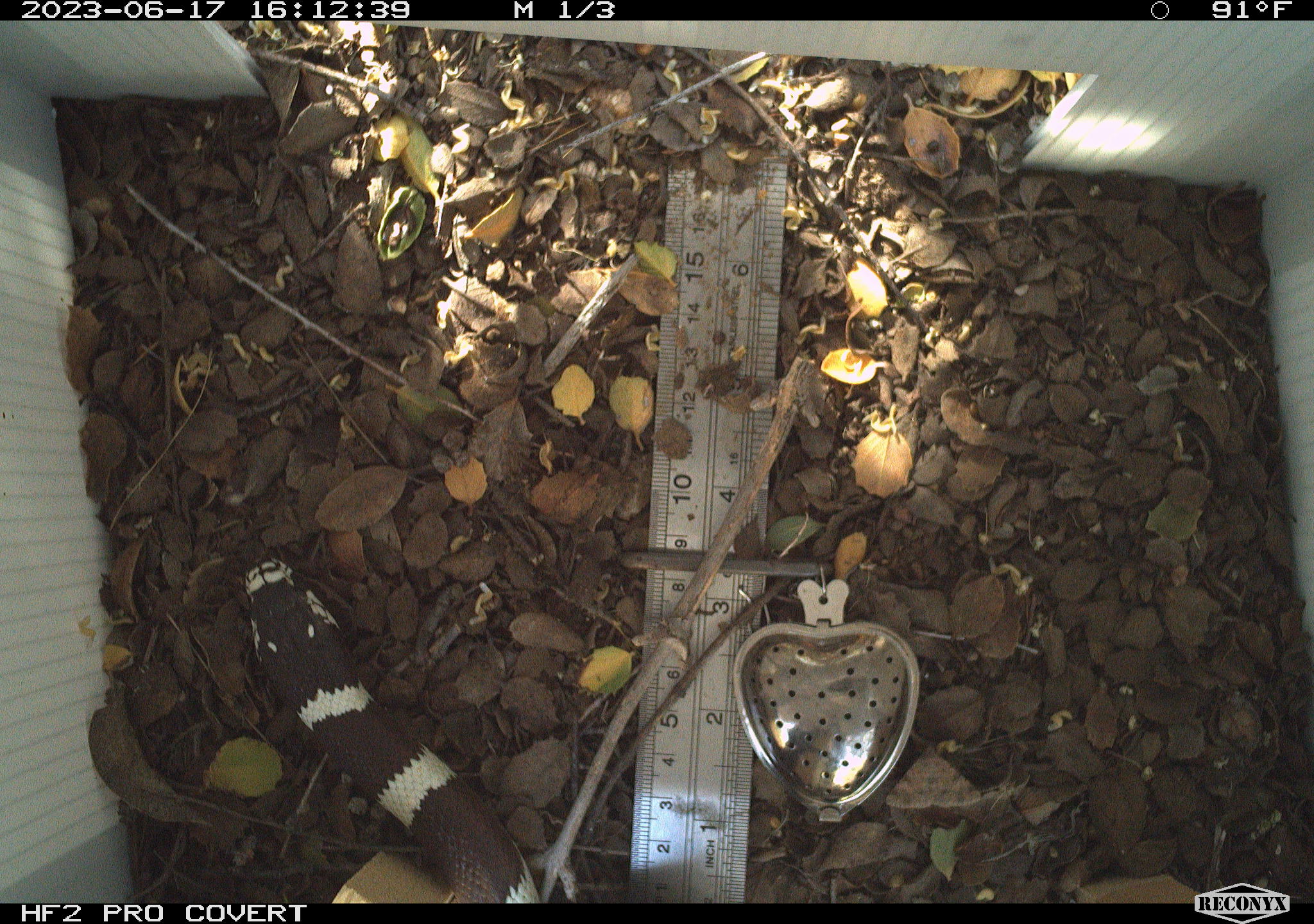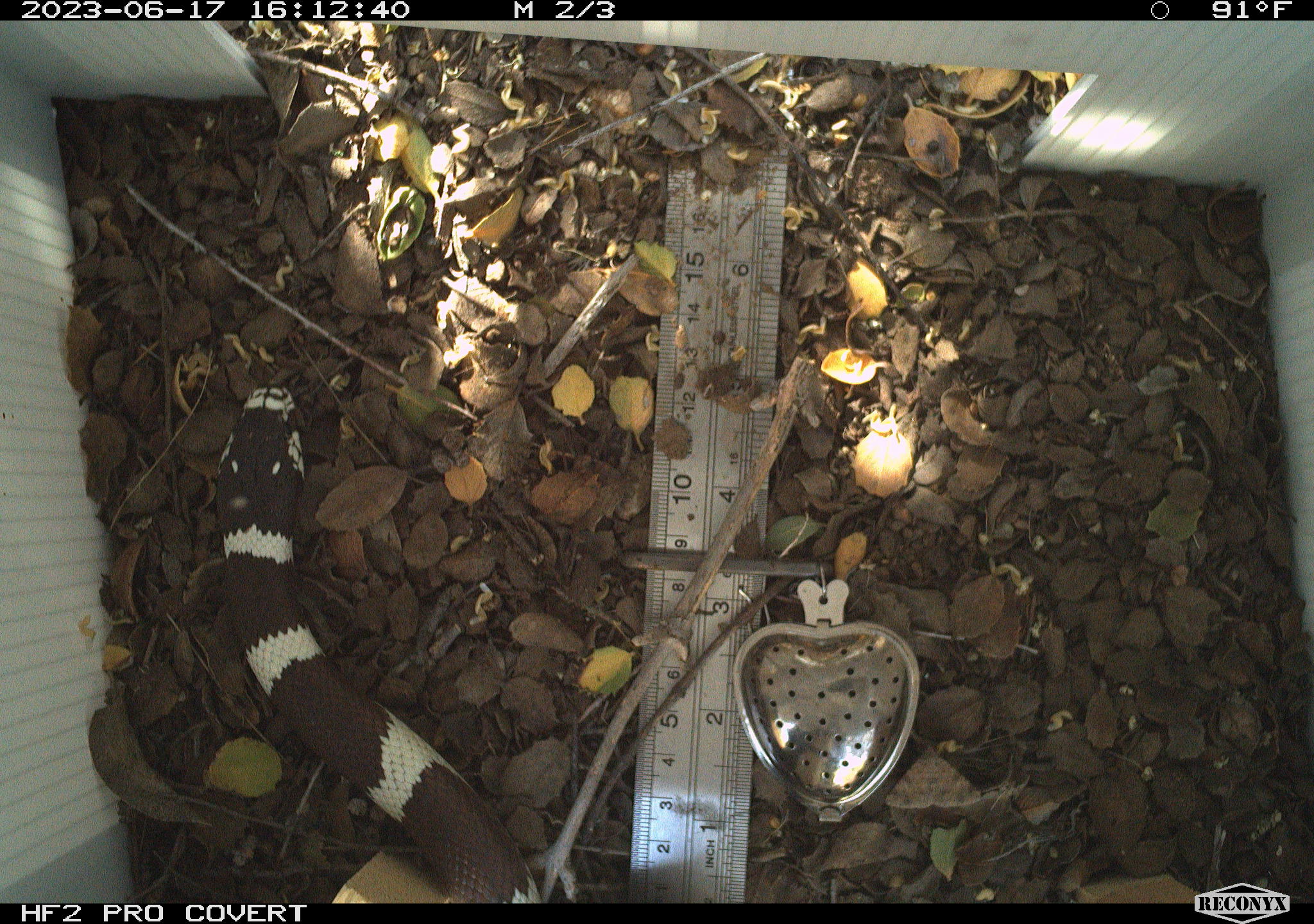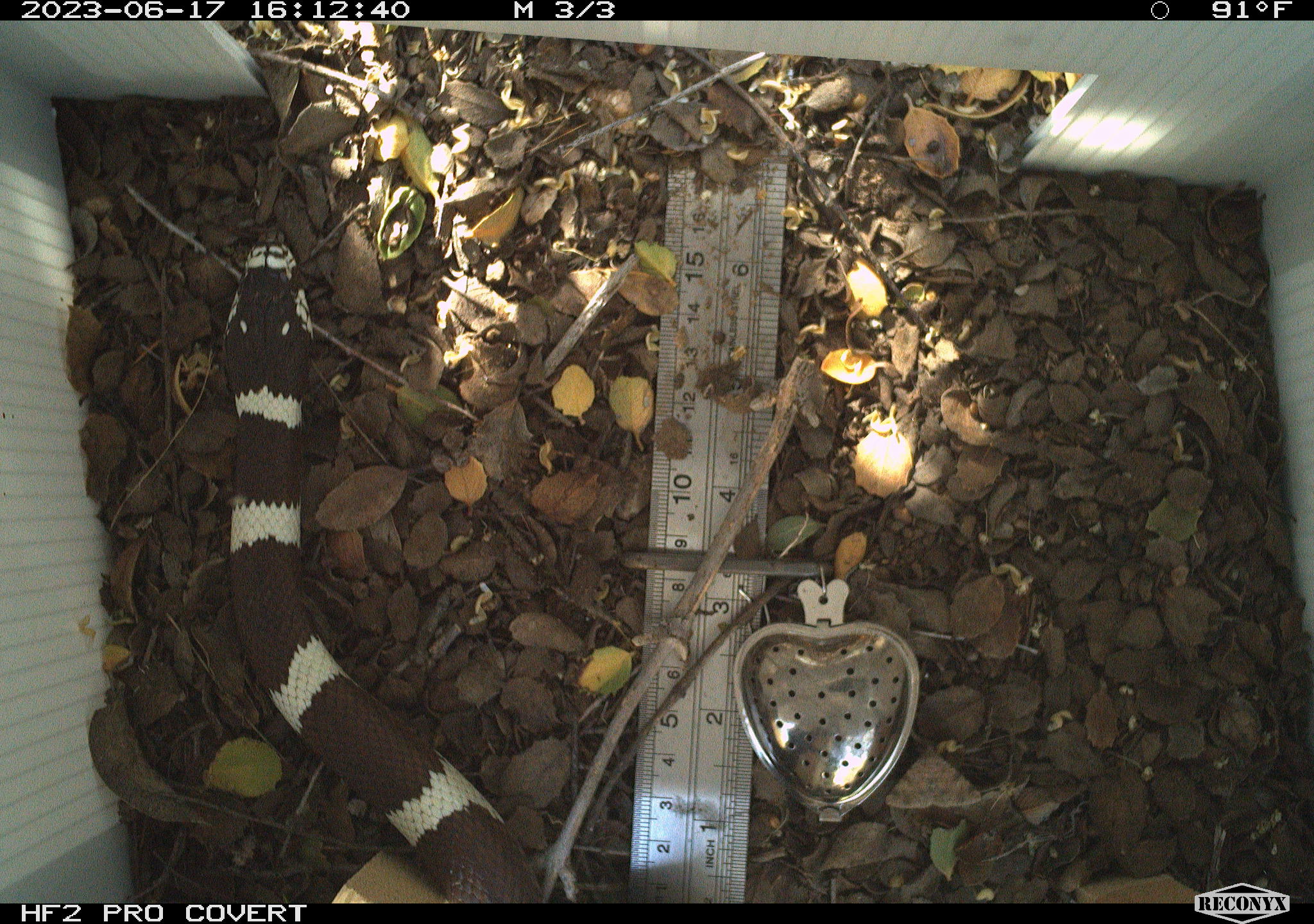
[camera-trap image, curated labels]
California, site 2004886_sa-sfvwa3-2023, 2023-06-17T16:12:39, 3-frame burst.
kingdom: Animalia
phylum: Chordata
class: Reptilia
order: Squamata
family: Colubridae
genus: Lampropeltis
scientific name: Lampropeltis californiae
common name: california kingsnake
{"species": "california kingsnake (Lampropeltis californiae)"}